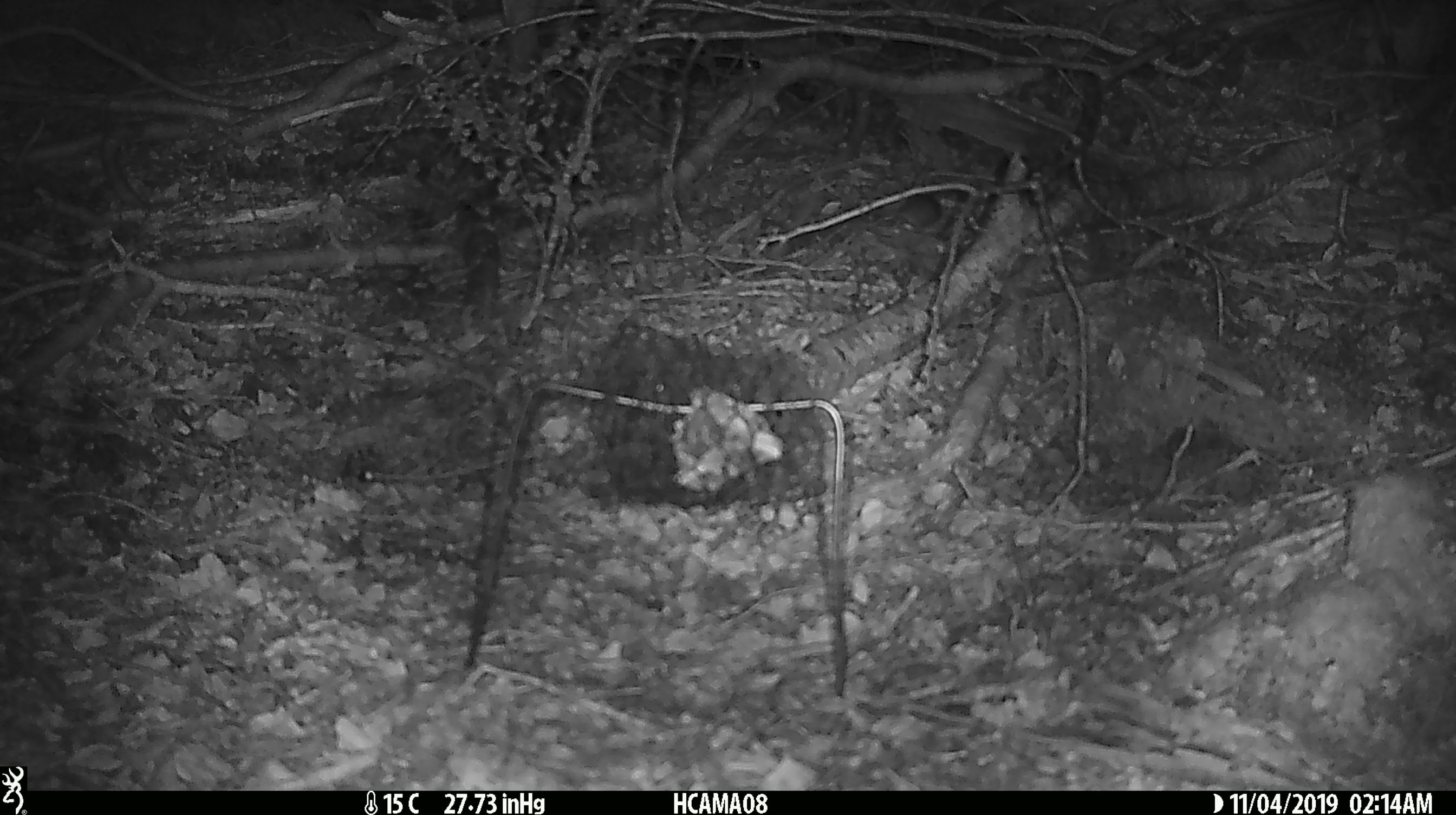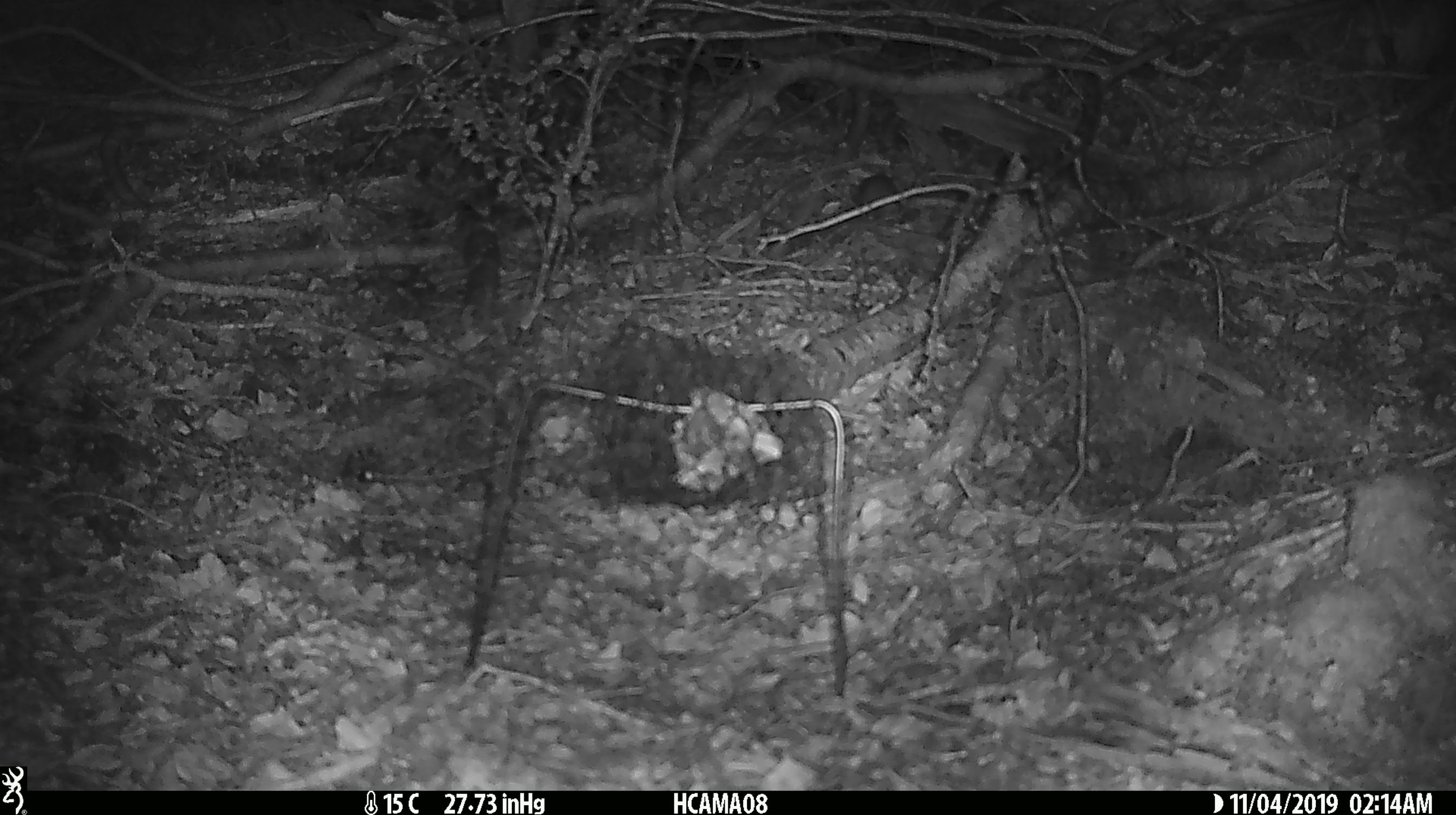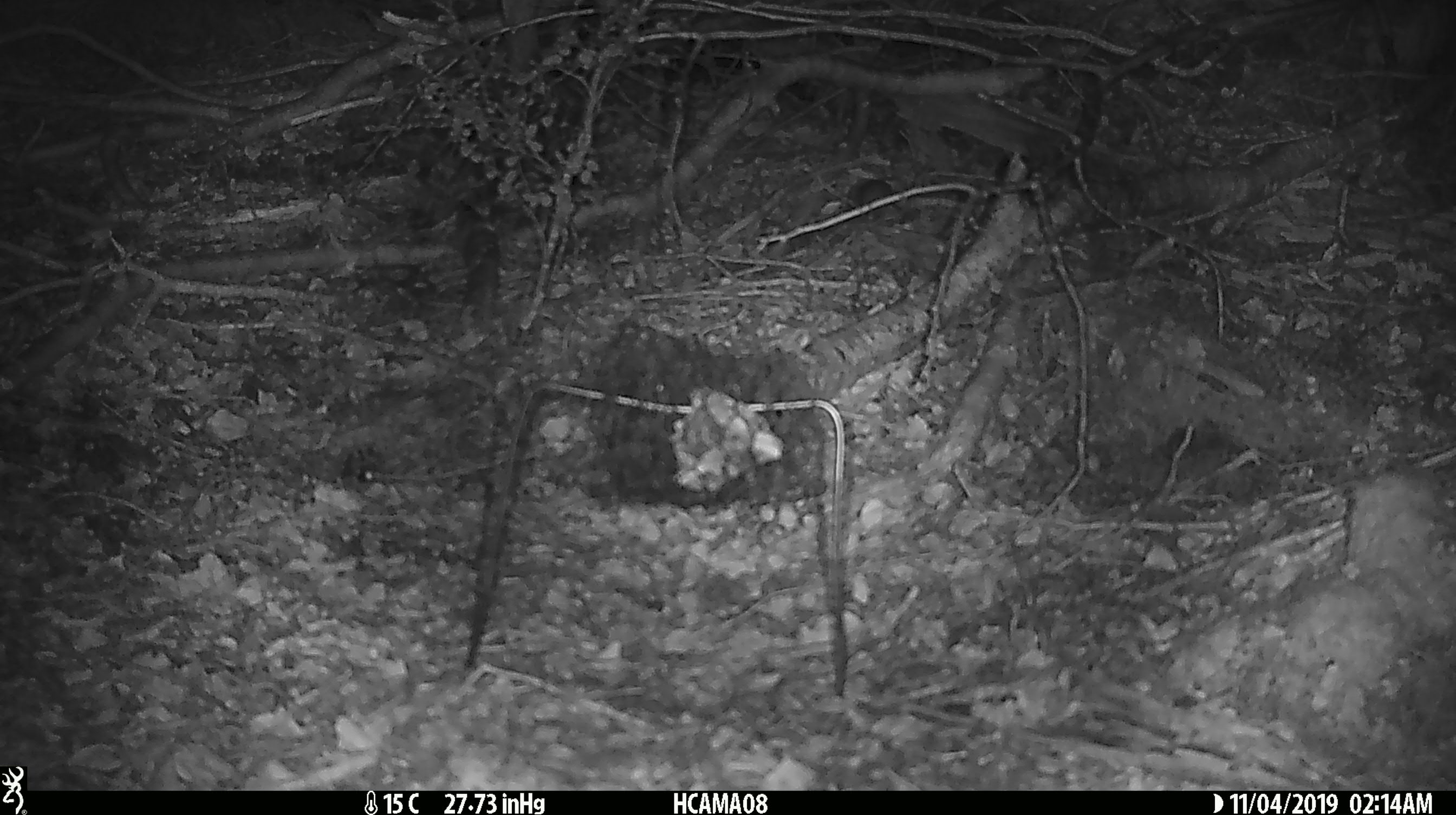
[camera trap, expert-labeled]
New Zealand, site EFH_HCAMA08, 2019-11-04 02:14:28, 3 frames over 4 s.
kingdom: Animalia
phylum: Chordata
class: Mammalia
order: Rodentia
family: Muridae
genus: Mus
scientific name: Mus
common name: mouse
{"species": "mouse (Mus)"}